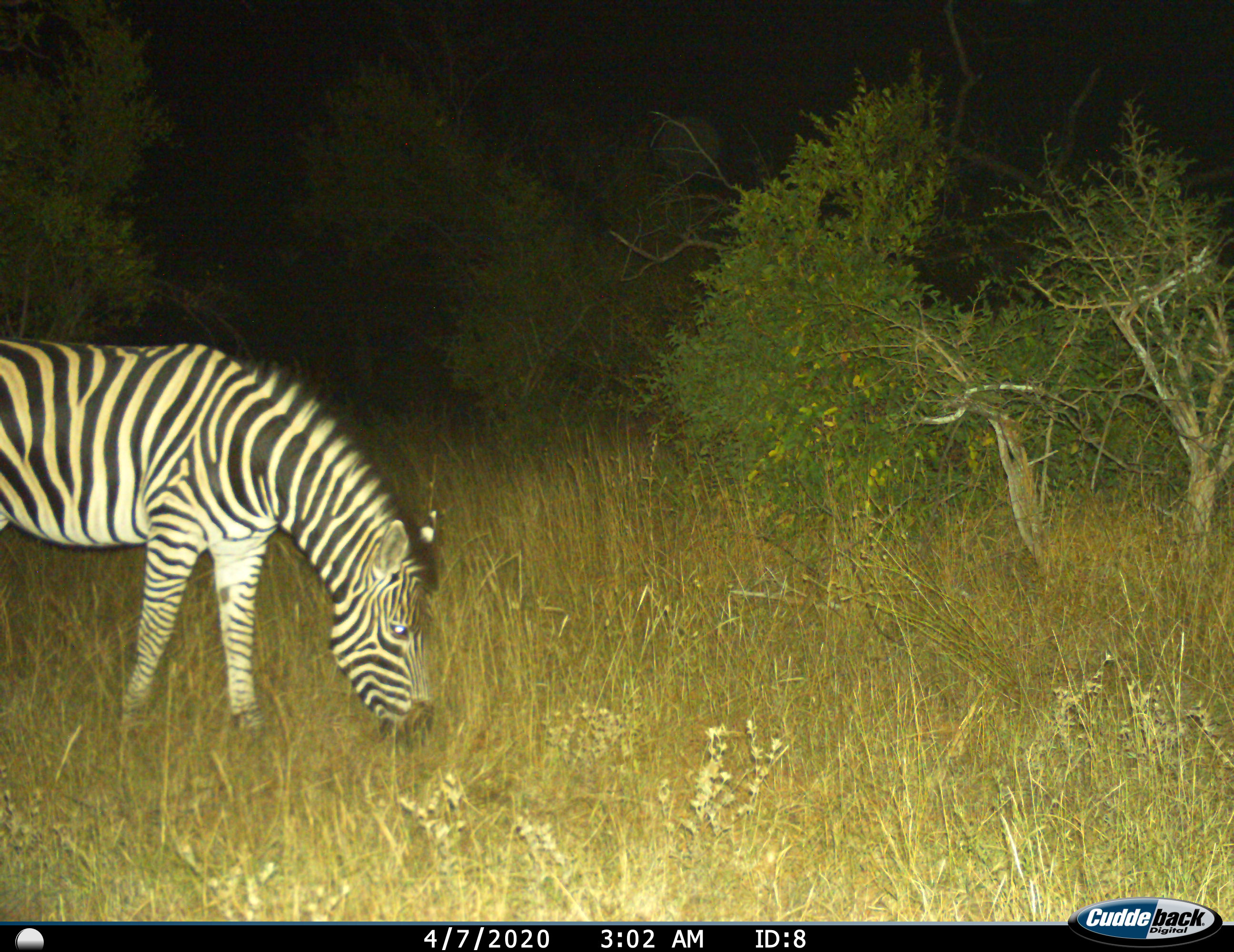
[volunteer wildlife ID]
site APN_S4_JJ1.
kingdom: Animalia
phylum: Chordata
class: Mammalia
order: Perissodactyla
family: Equidae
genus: Equus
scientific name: Equus quagga burchellii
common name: burchell's zebra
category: zebraburchells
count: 1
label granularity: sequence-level